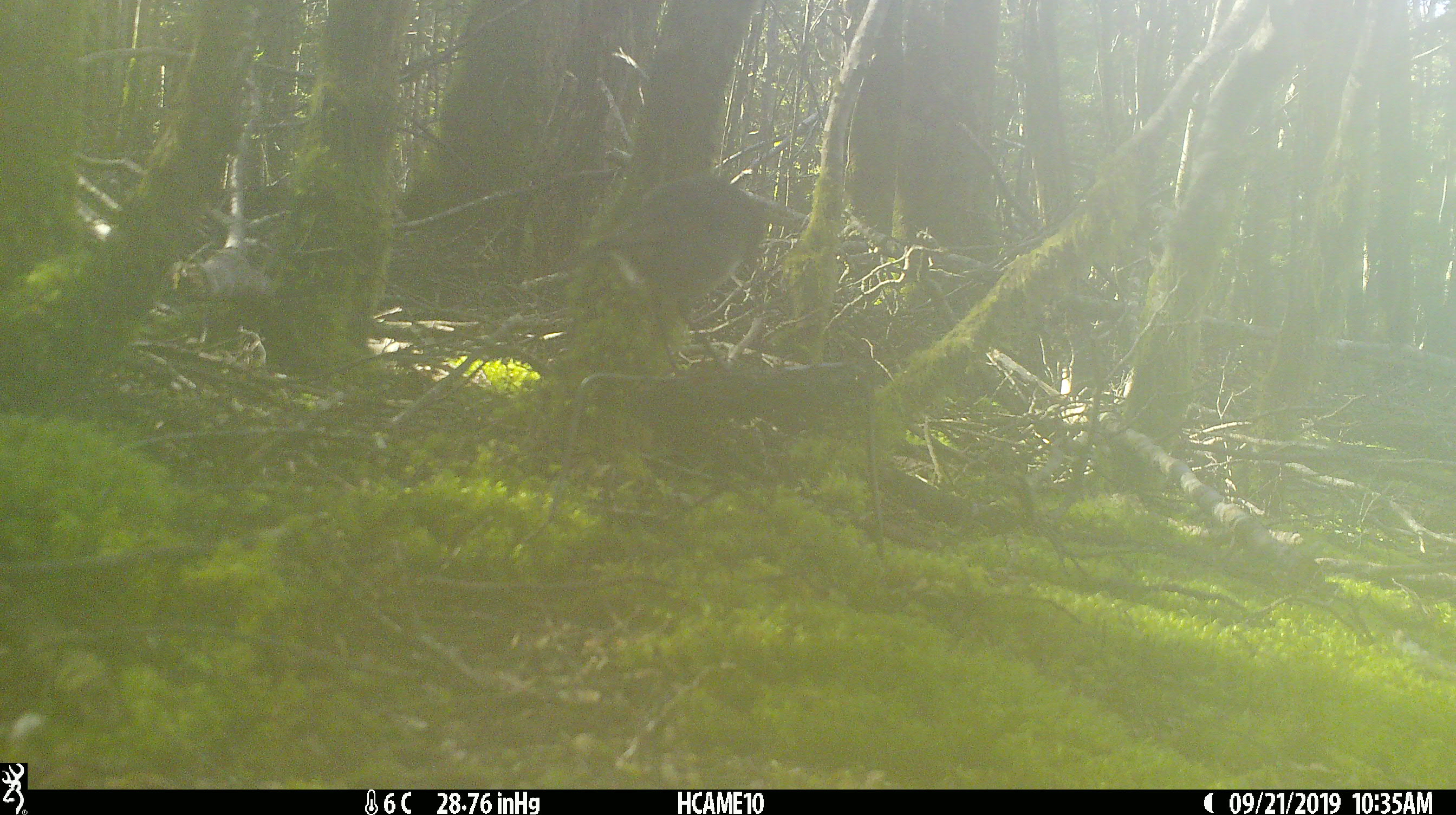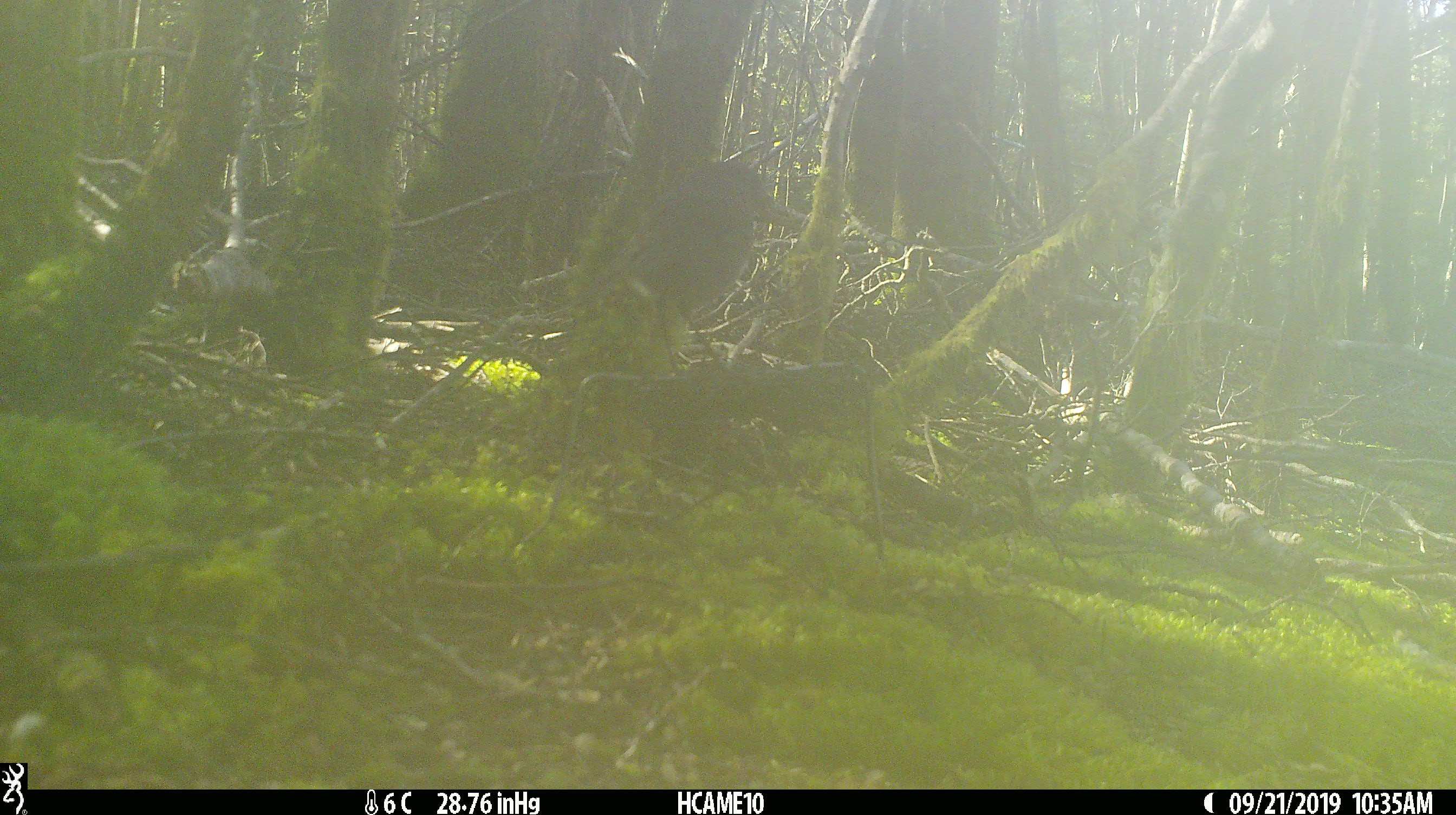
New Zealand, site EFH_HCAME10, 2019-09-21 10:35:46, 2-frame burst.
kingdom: Animalia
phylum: Chordata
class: Aves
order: Passeriformes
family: Petroicidae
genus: Petroica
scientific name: Petroica australis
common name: new zealand robin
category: robin